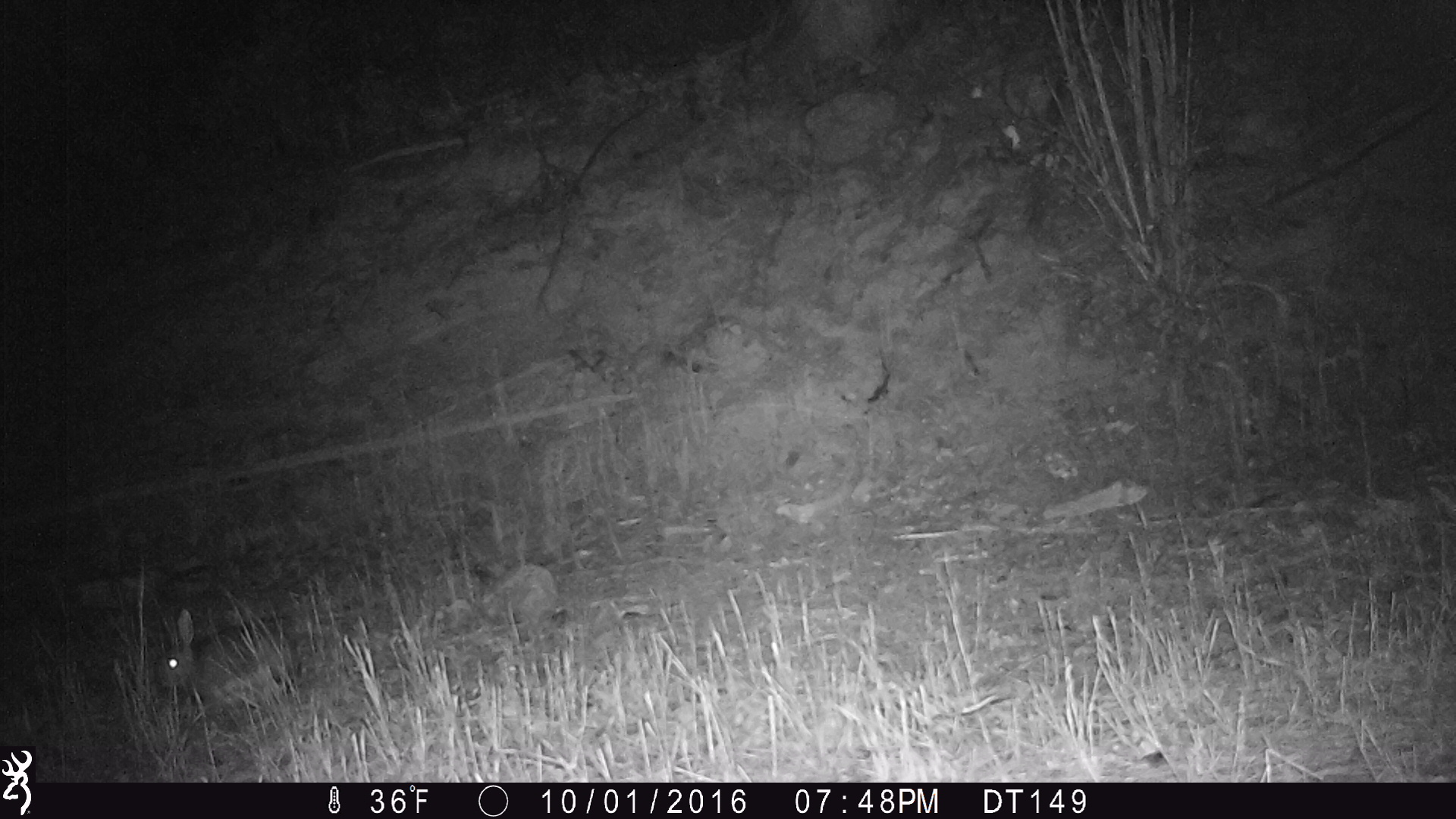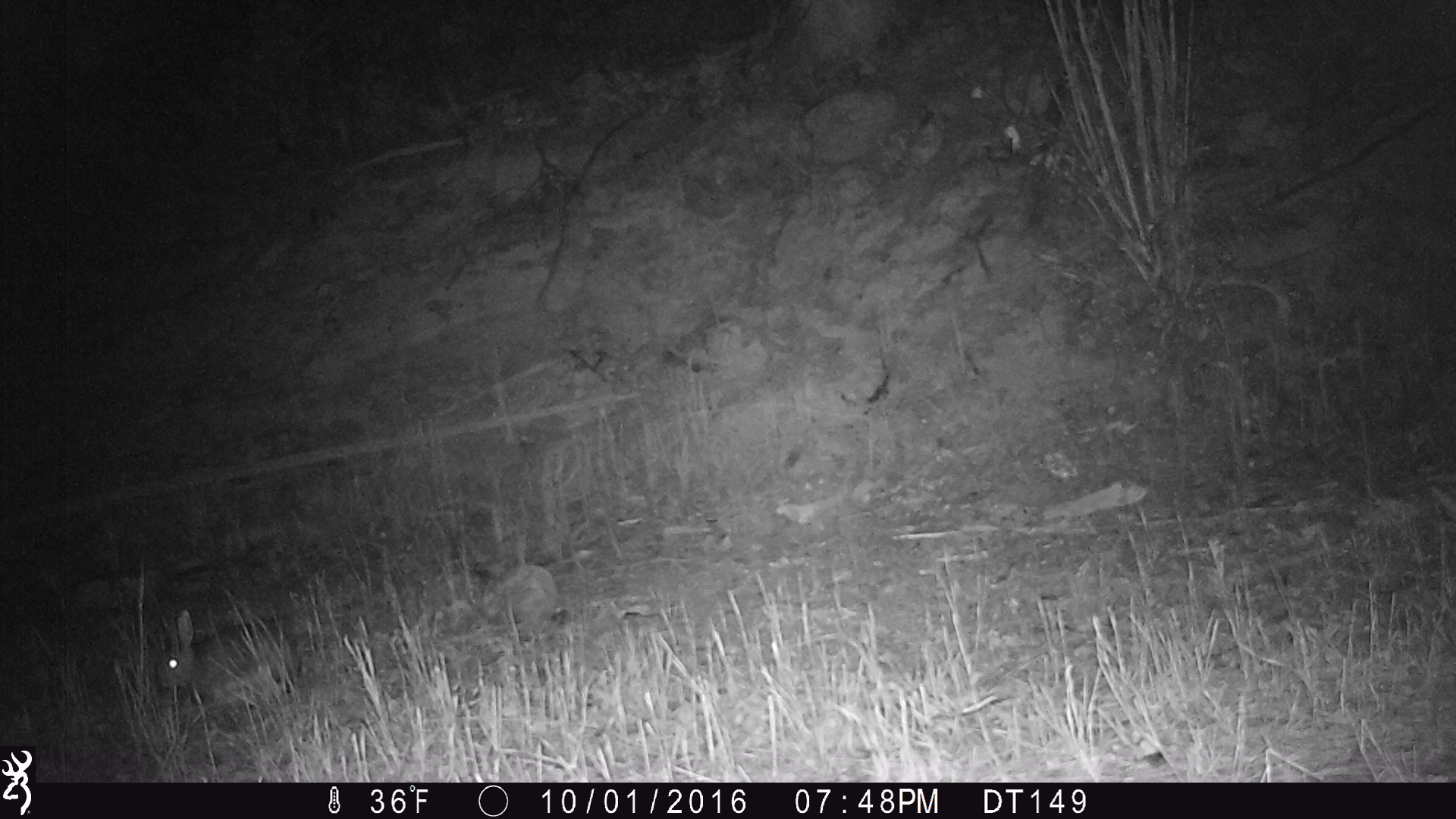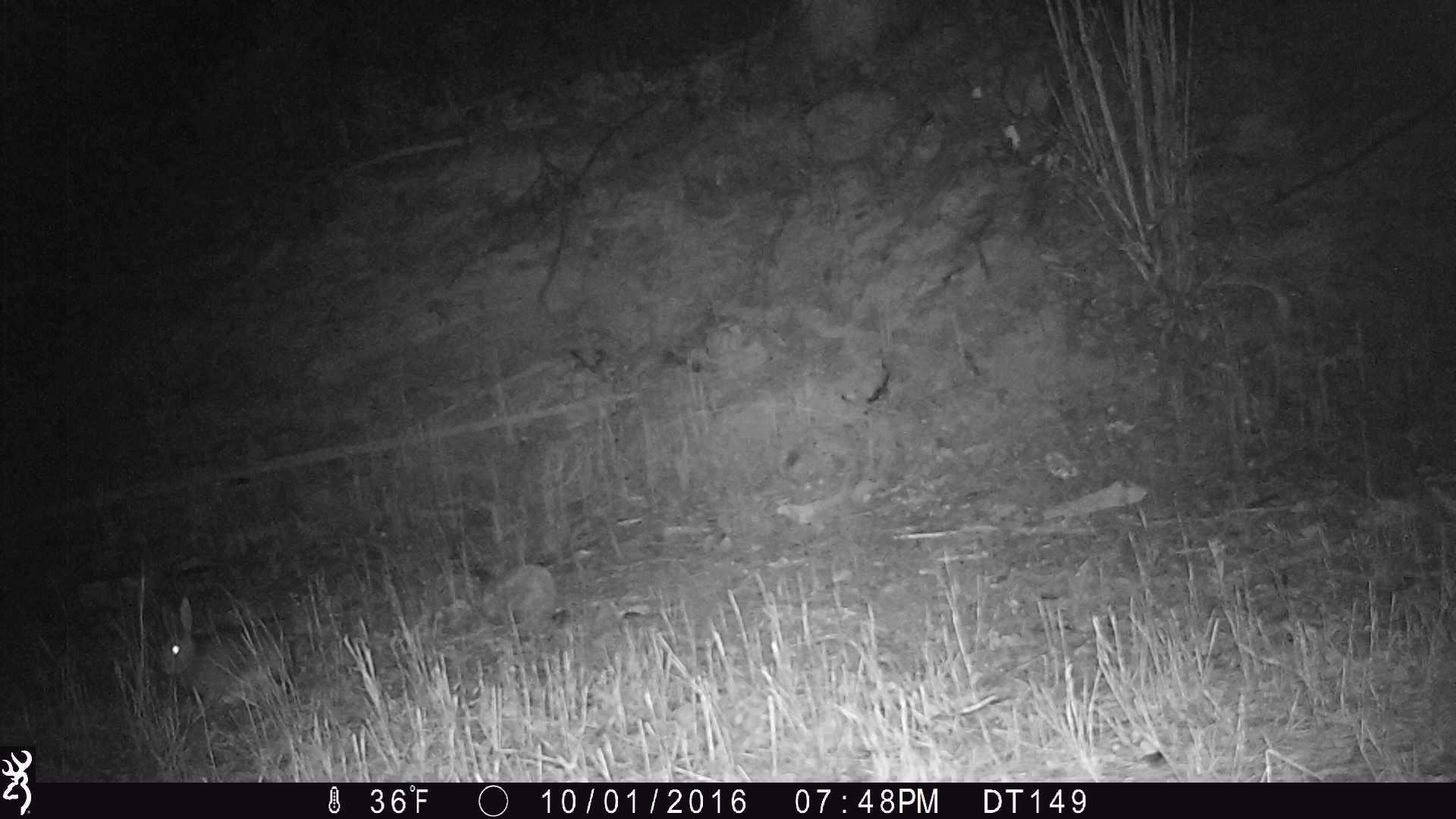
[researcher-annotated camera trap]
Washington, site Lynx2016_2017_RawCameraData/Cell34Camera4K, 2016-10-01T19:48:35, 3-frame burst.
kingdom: Animalia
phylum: Chordata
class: Mammalia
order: Lagomorpha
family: Leporidae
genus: Lepus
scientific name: Lepus americanus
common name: snowshoe hare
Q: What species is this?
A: Lepus americanus (snowshoe hare).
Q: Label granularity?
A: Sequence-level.